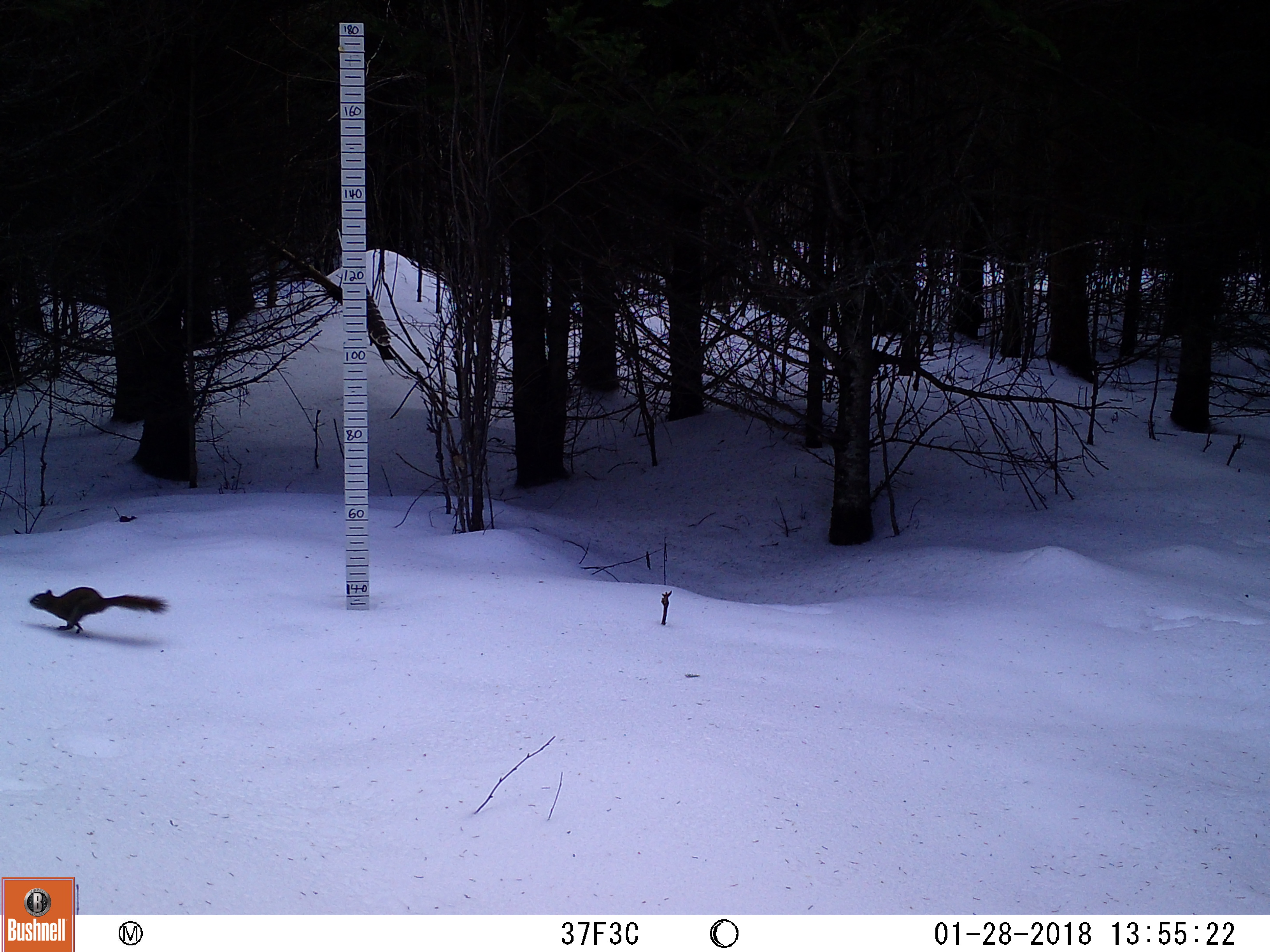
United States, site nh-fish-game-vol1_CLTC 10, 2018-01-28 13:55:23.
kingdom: Animalia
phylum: Chordata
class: Mammalia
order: Rodentia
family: Sciuridae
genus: Tamiasciurus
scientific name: Tamiasciurus hudsonicus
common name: red squirrel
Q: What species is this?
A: Red squirrel (Tamiasciurus hudsonicus).